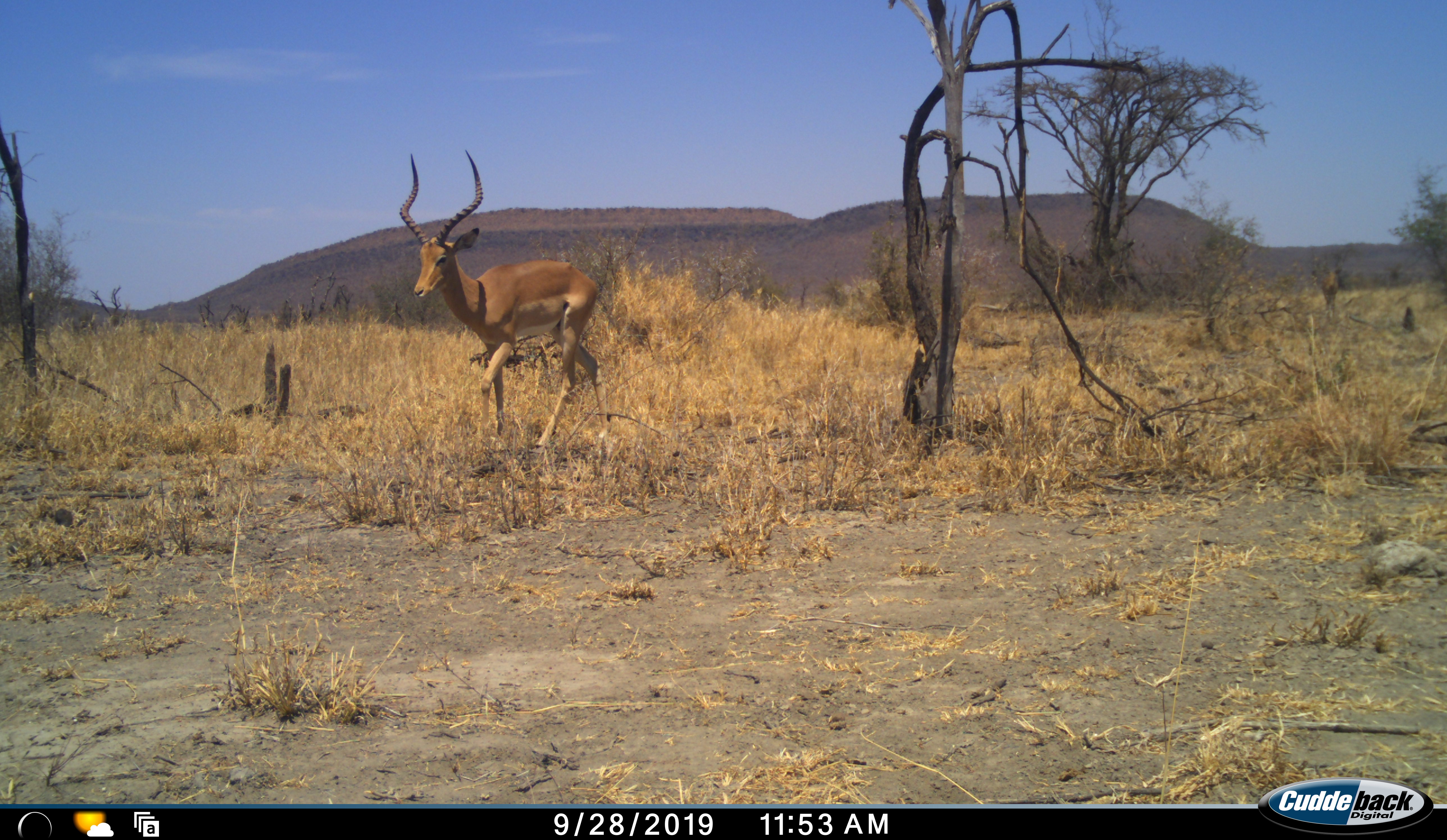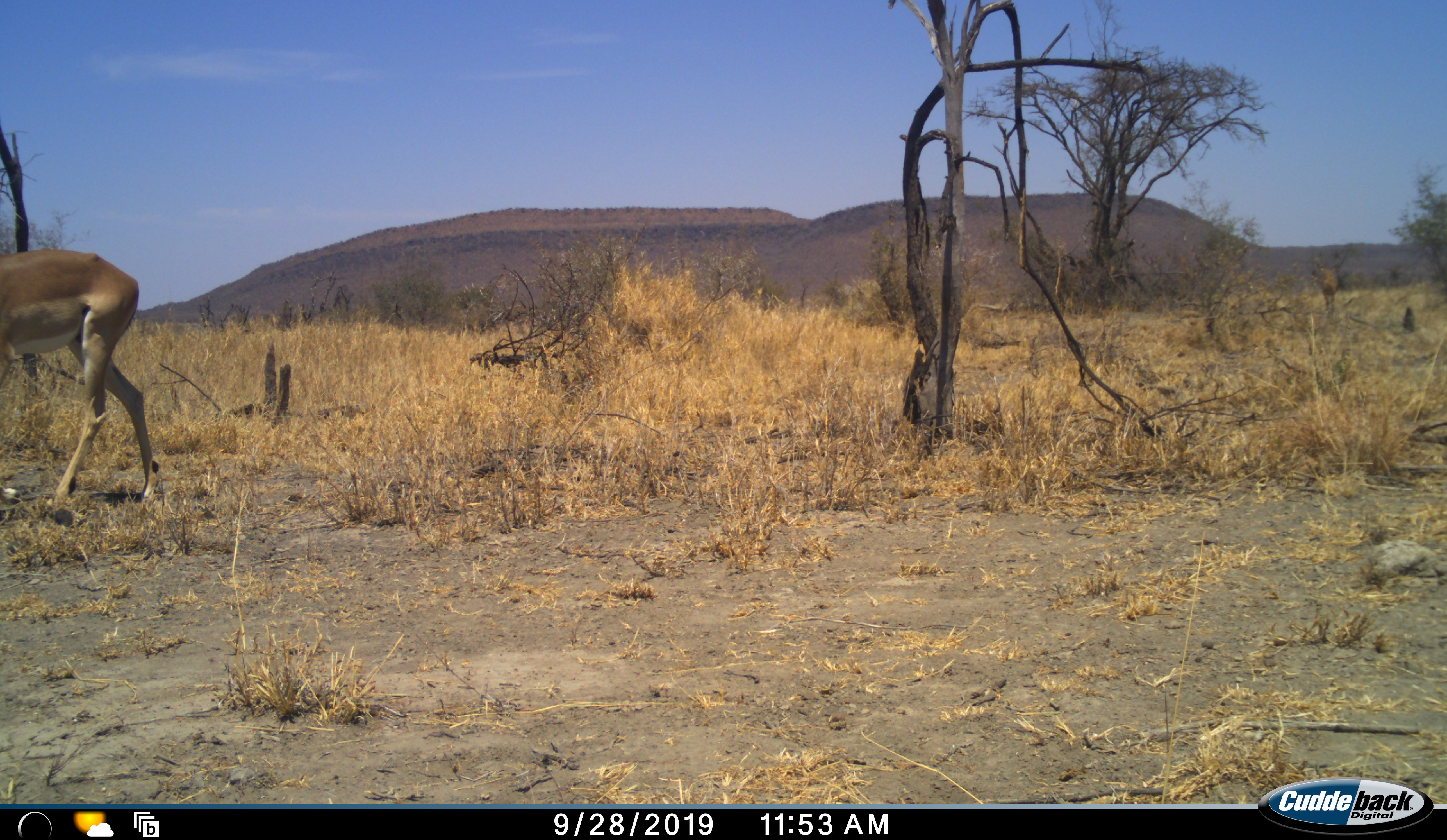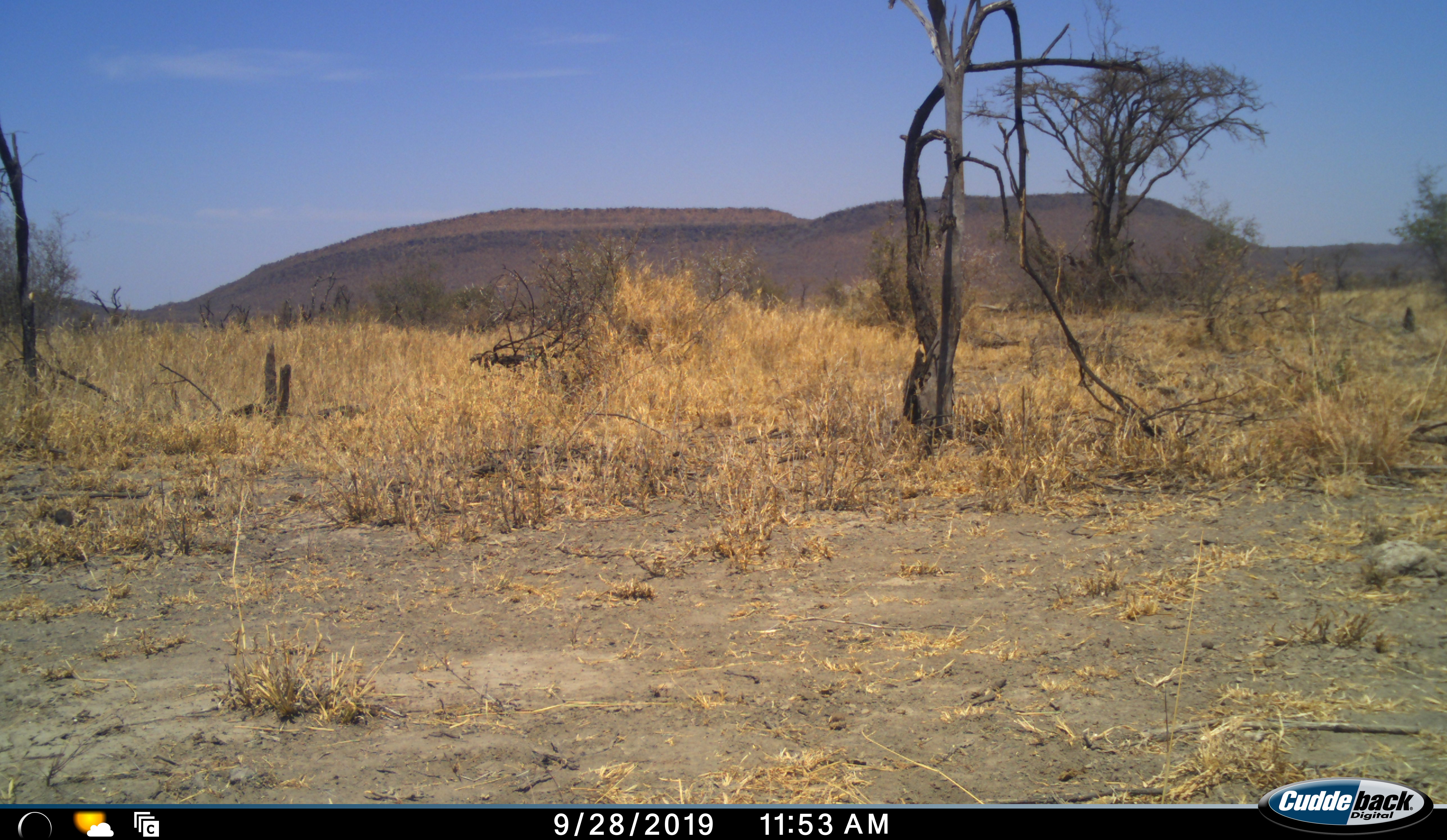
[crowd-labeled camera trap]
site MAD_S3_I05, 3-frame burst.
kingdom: Animalia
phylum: Chordata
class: Mammalia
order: Artiodactyla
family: Bovidae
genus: Aepyceros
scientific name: Aepyceros melampus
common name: impala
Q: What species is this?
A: Impala (Aepyceros melampus).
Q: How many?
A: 1.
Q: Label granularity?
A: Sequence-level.